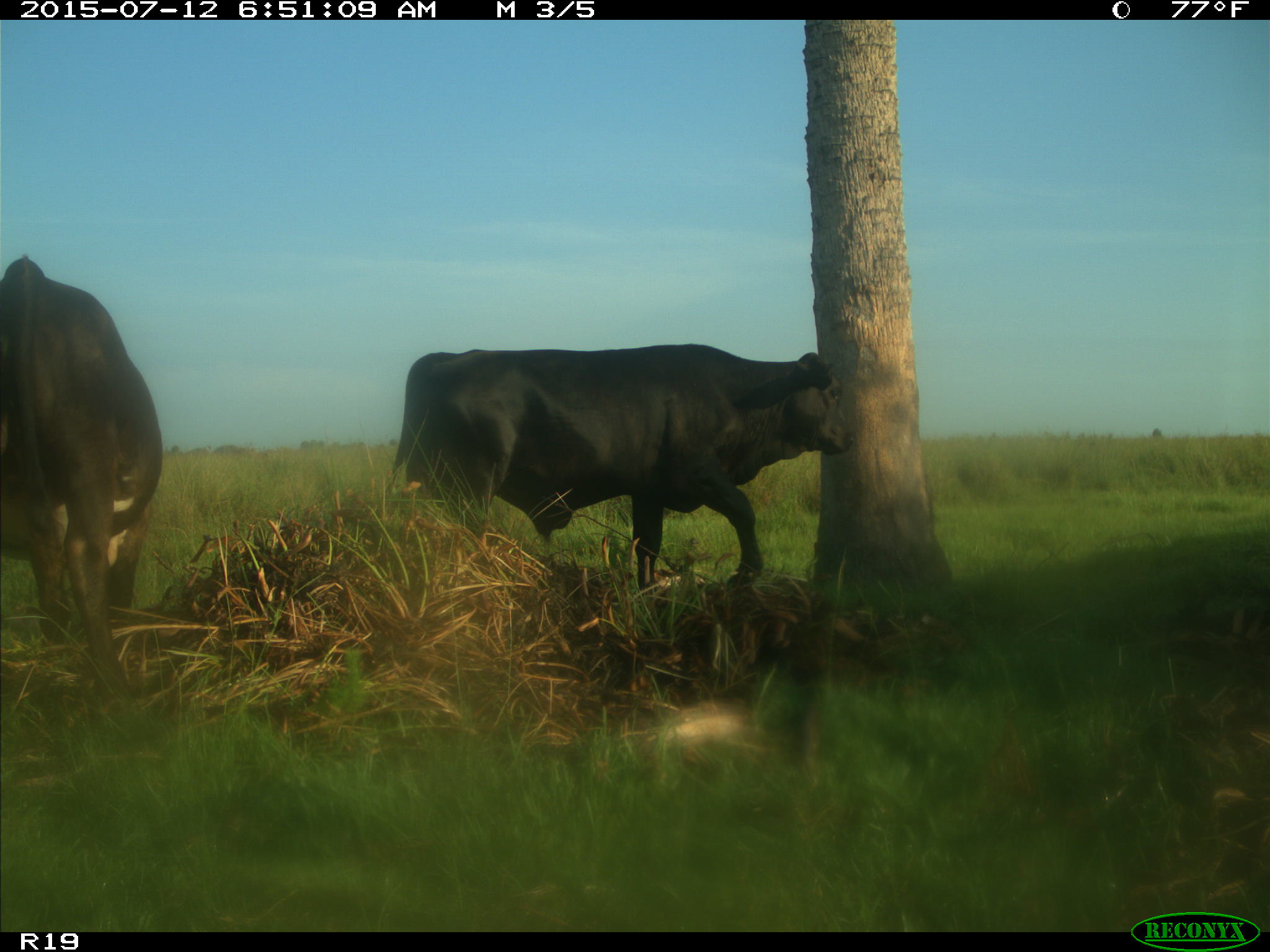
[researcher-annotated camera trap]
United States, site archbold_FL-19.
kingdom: Animalia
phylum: Chordata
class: Mammalia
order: Artiodactyla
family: Bovidae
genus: Bos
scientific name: Bos taurus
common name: domestic cow